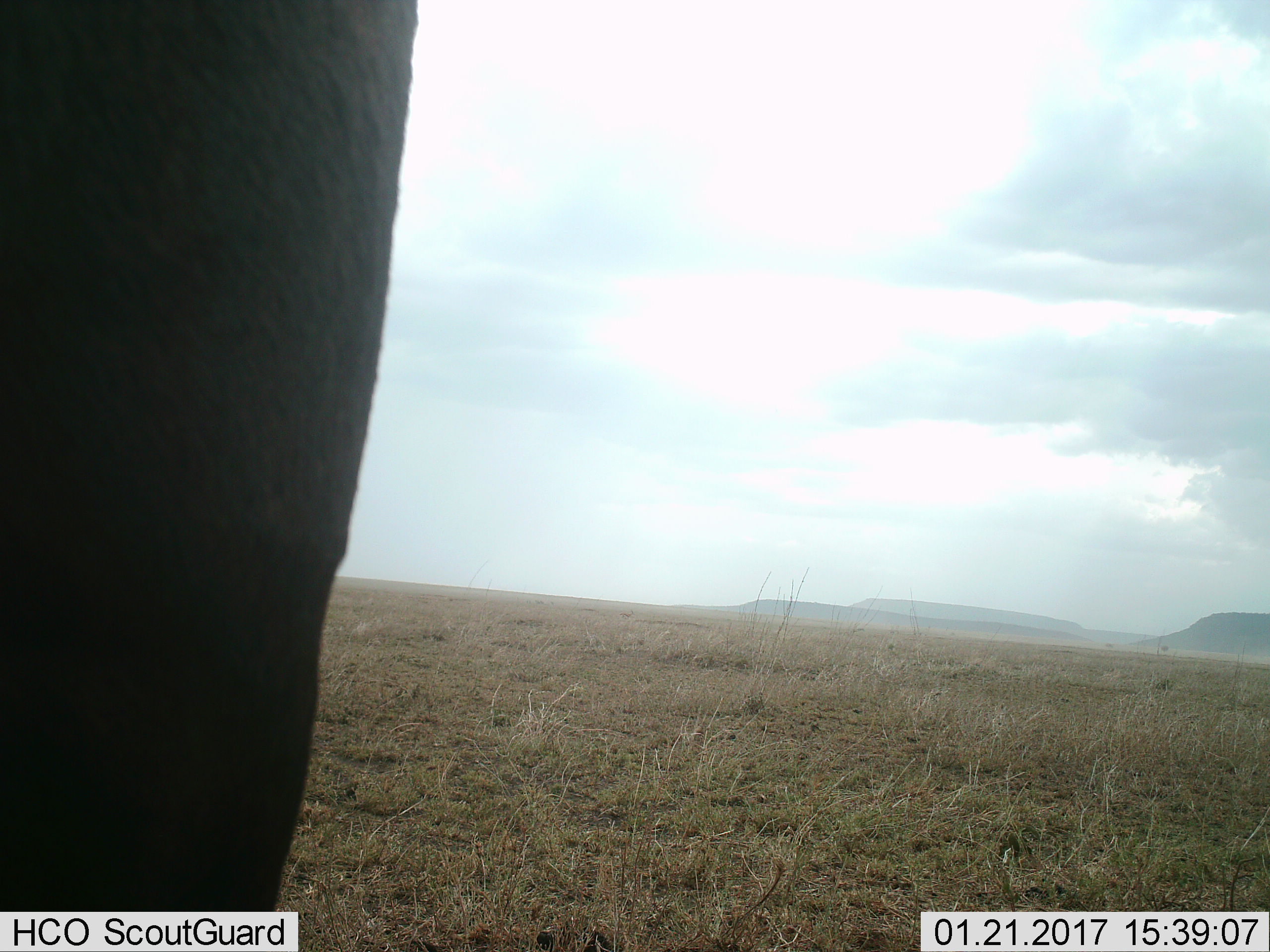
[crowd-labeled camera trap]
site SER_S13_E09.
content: unidentified animal